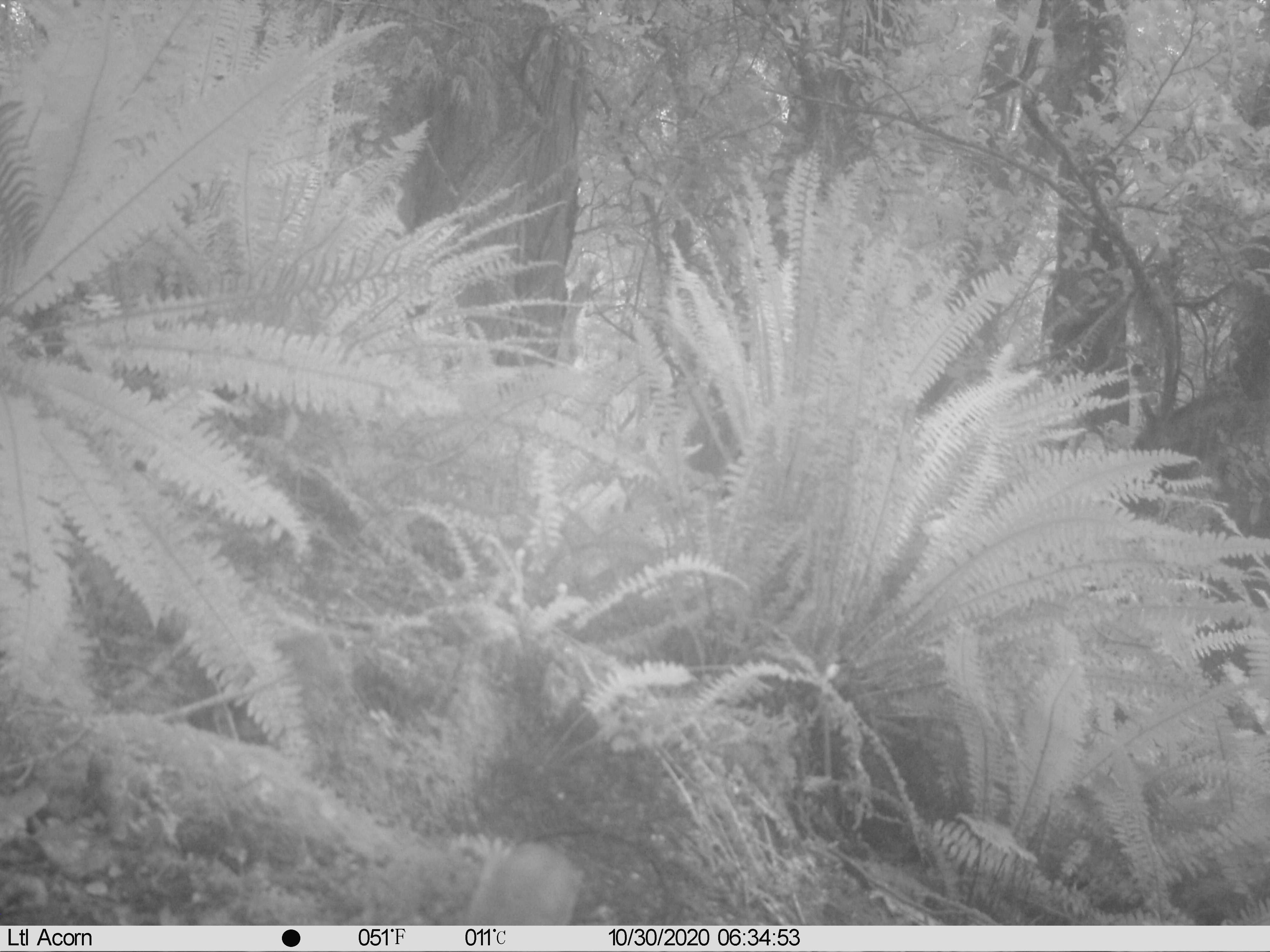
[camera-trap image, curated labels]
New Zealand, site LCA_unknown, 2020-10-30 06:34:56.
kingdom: Animalia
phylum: Chordata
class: Mammalia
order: Carnivora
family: Mustelidae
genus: Mustela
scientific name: Mustela erminea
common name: stoat